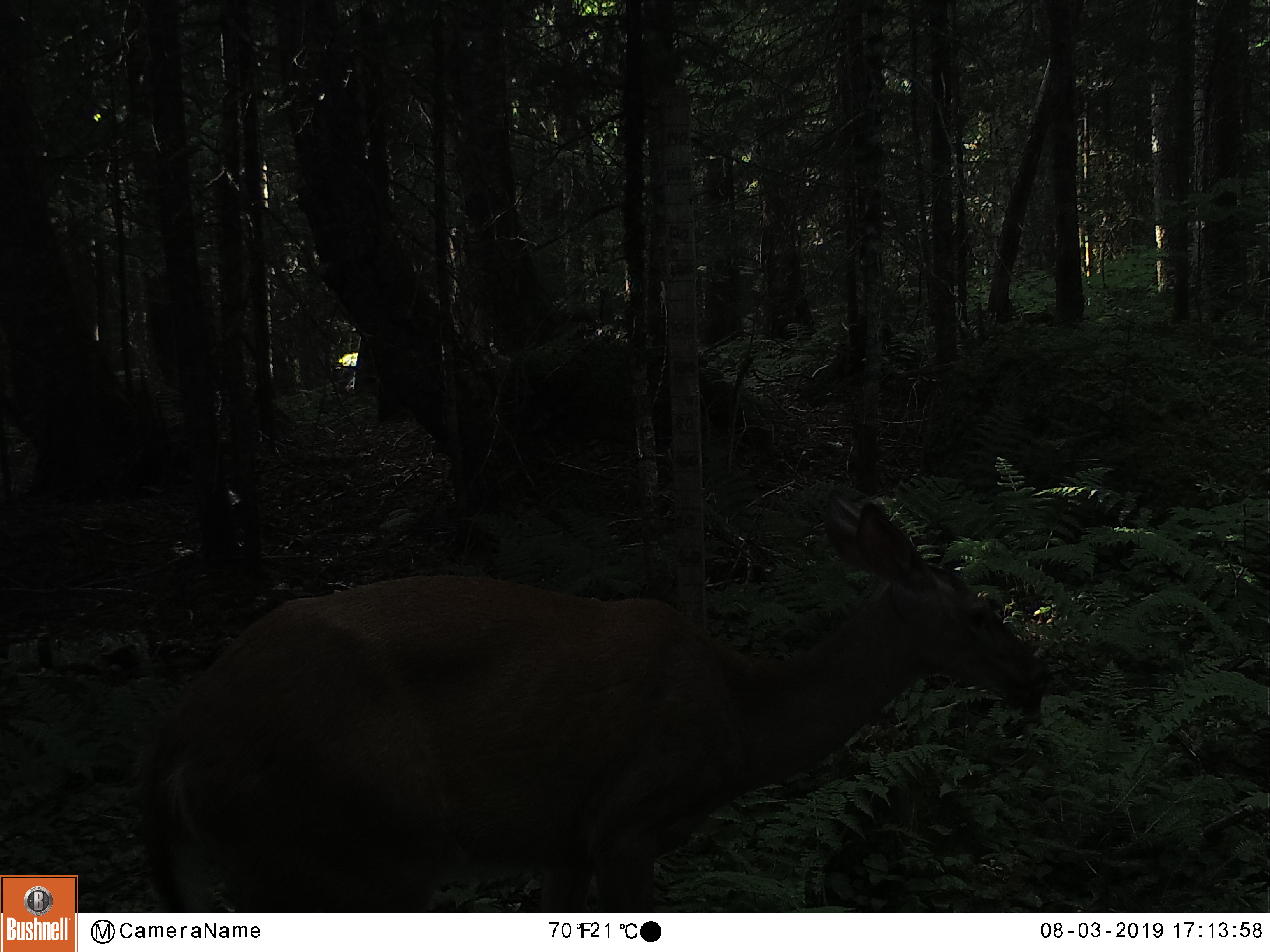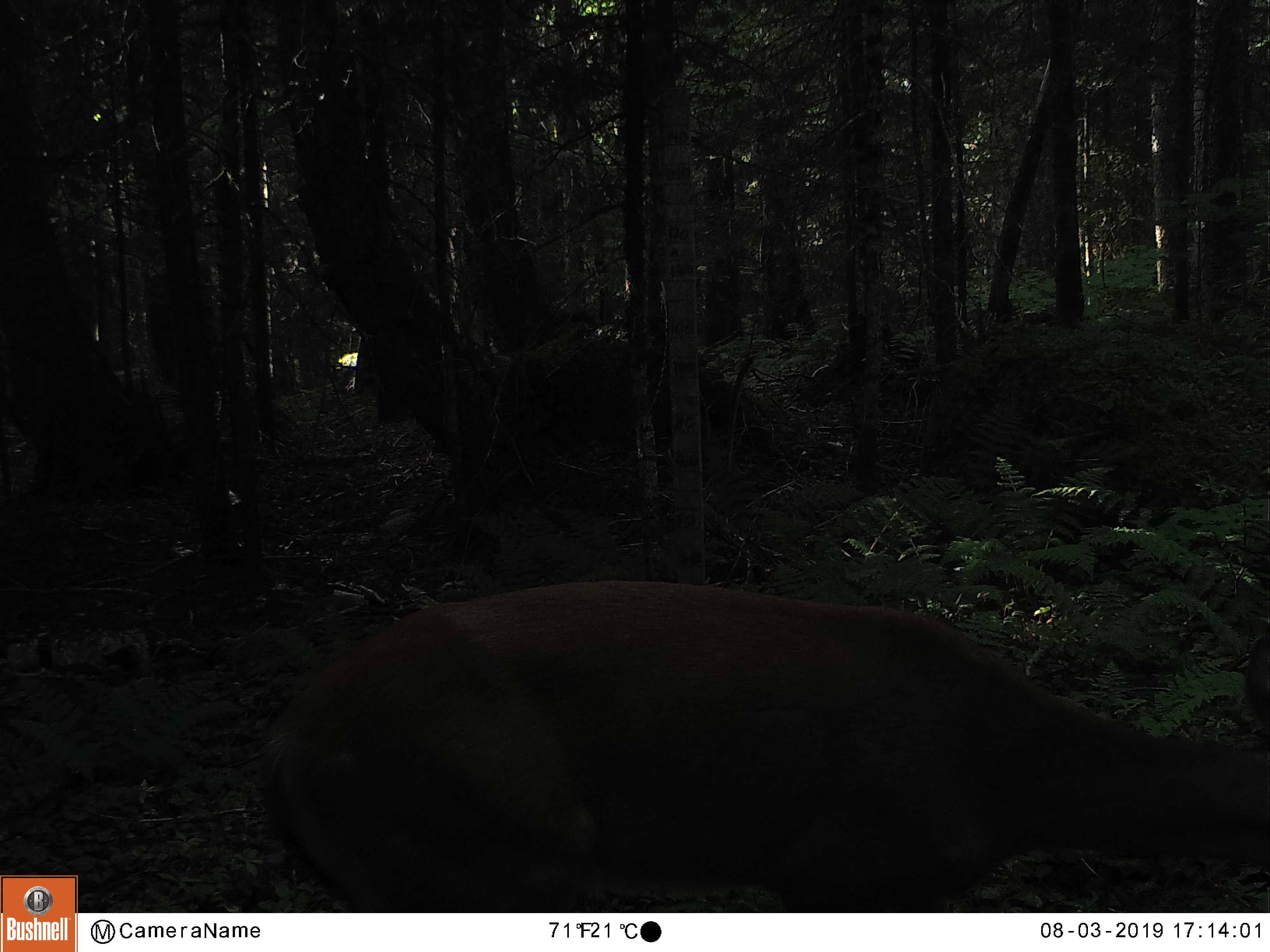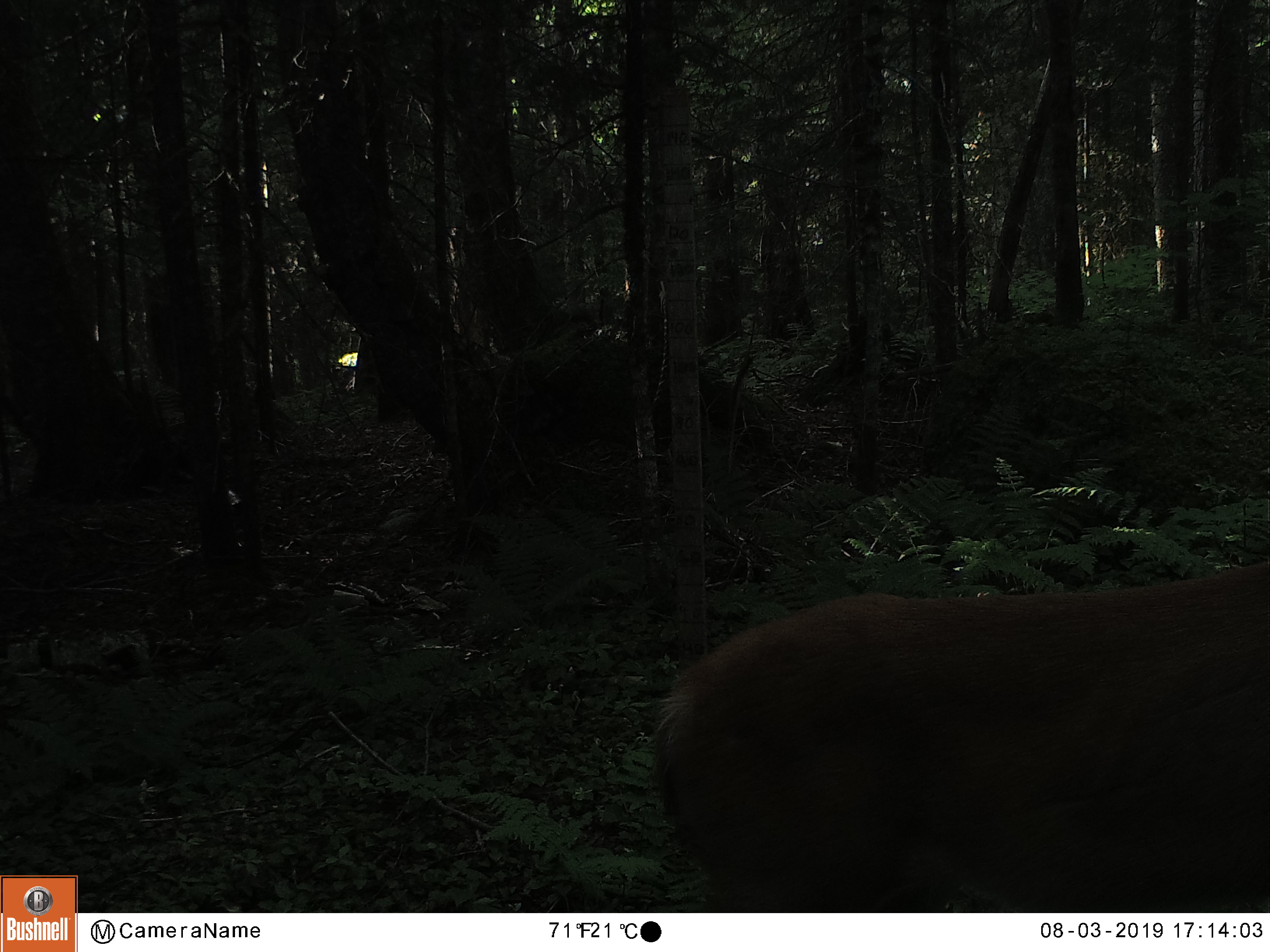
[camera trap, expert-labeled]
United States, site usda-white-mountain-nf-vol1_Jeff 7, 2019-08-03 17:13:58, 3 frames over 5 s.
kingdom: Animalia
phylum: Chordata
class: Mammalia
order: Artiodactyla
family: Cervidae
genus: Odocoileus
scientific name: Odocoileus virginianus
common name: white-tailed deer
White-tailed deer (Odocoileus virginianus).